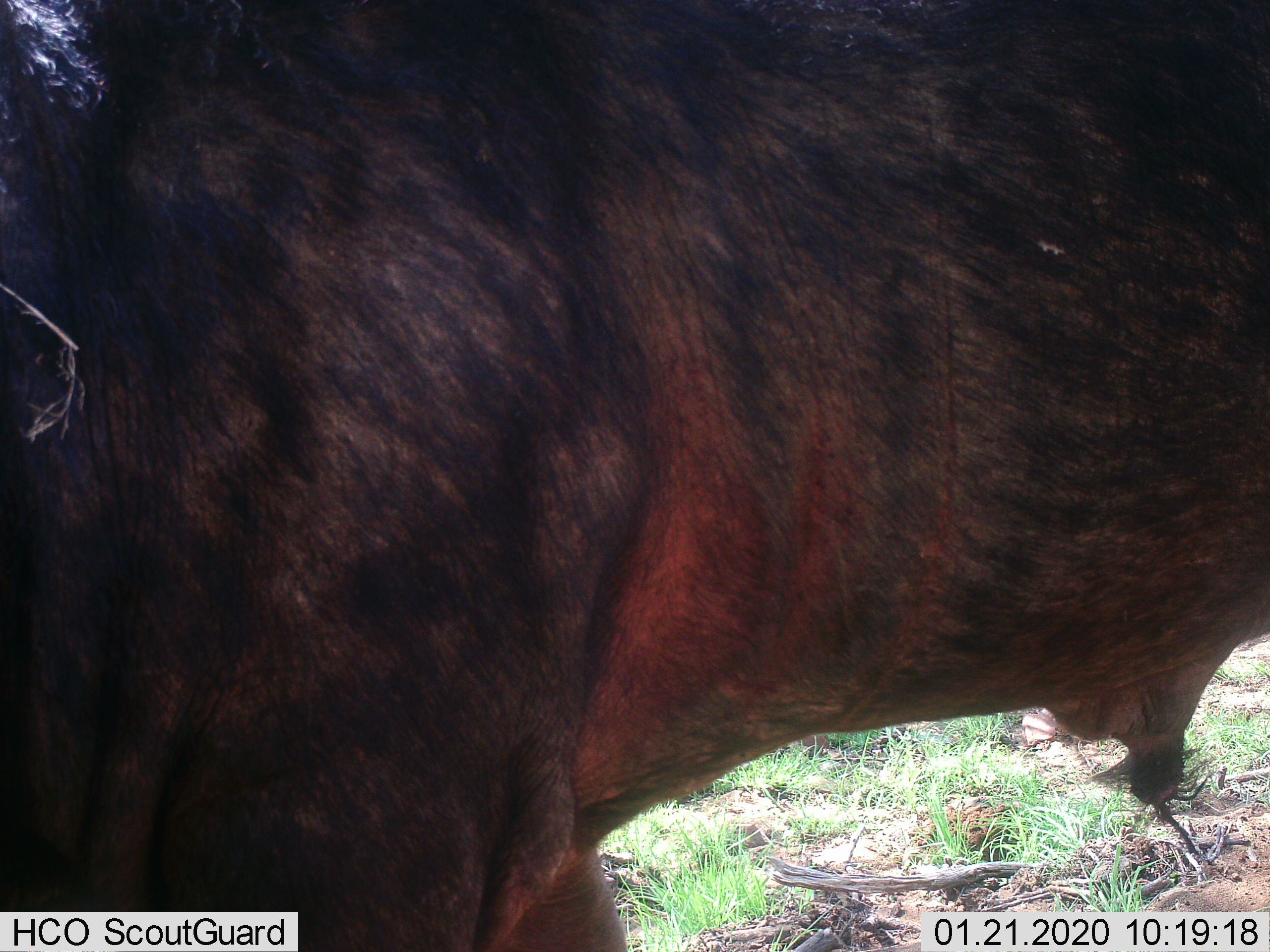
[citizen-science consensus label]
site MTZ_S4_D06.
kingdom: Animalia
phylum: Chordata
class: Mammalia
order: Artiodactyla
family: Bovidae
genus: Syncerus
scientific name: Syncerus caffer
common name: african buffalo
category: buffalo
Buffalo (african buffalo) (Syncerus caffer), count 1. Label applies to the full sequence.